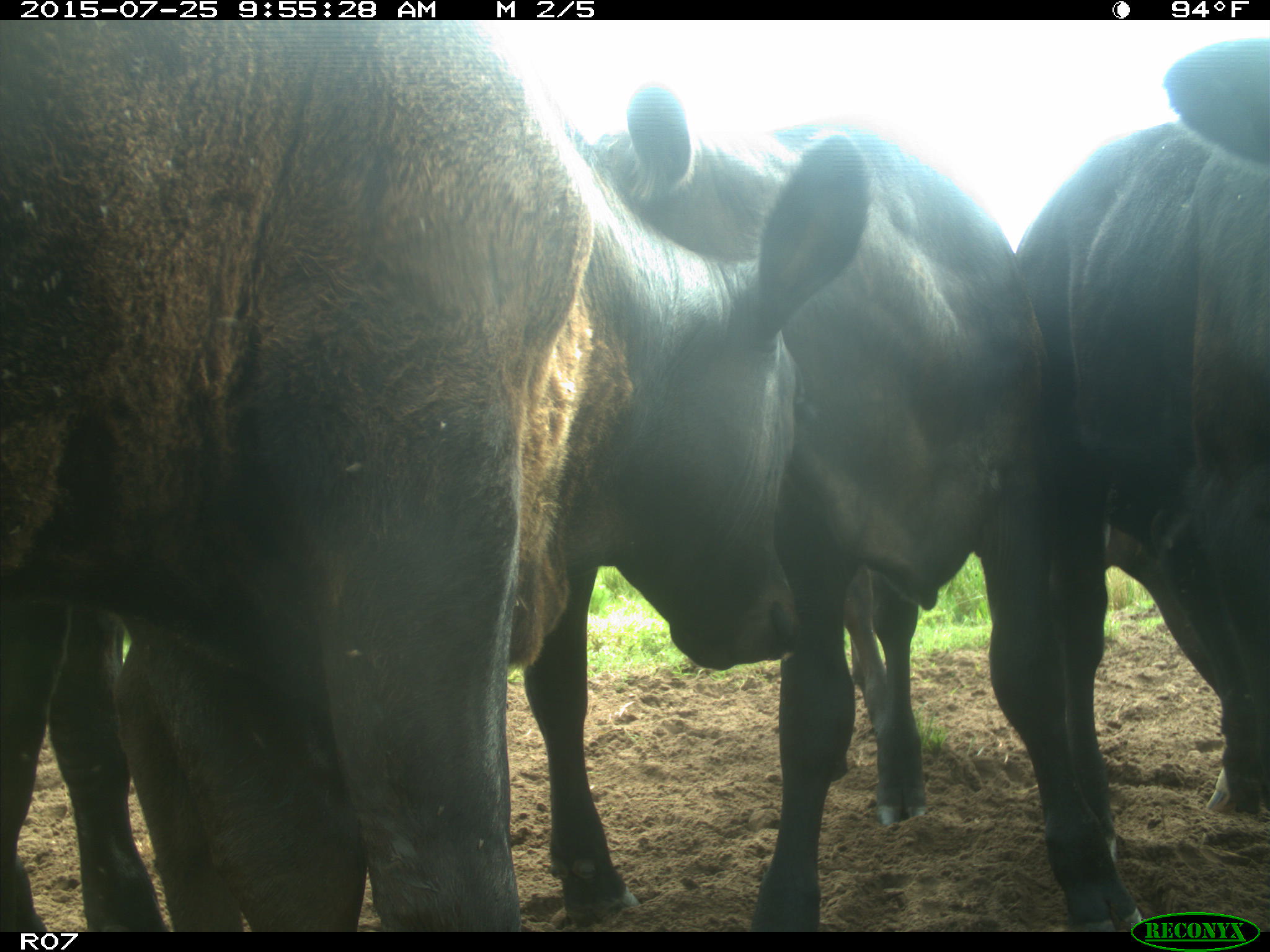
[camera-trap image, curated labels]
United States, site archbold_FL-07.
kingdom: Animalia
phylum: Chordata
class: Mammalia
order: Artiodactyla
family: Bovidae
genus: Bos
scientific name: Bos taurus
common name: domestic cow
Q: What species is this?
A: Bos taurus (domestic cow).